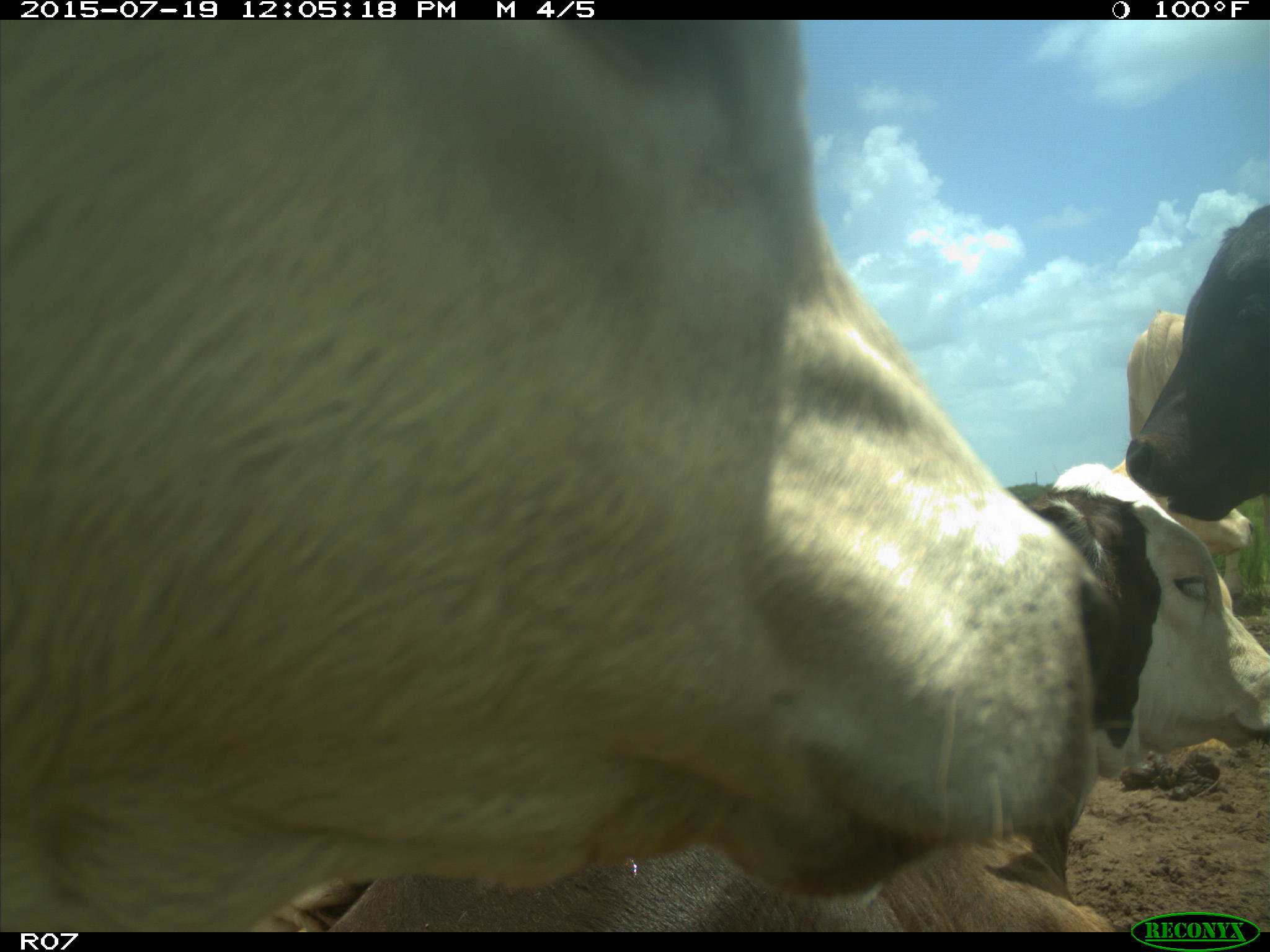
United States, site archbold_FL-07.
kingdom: Animalia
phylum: Chordata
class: Mammalia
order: Artiodactyla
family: Bovidae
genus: Bos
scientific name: Bos taurus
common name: domestic cow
Bos taurus (domestic cow).